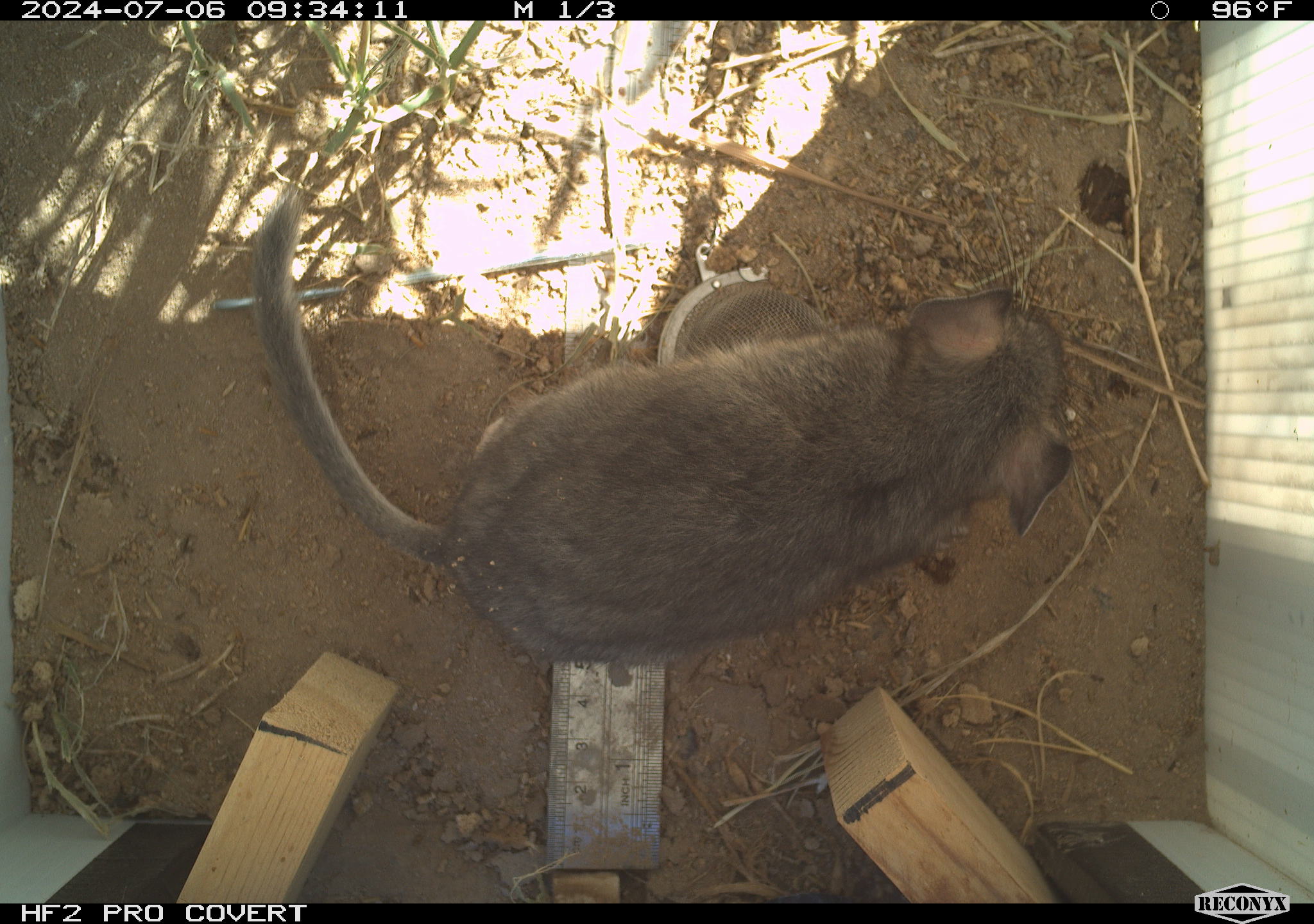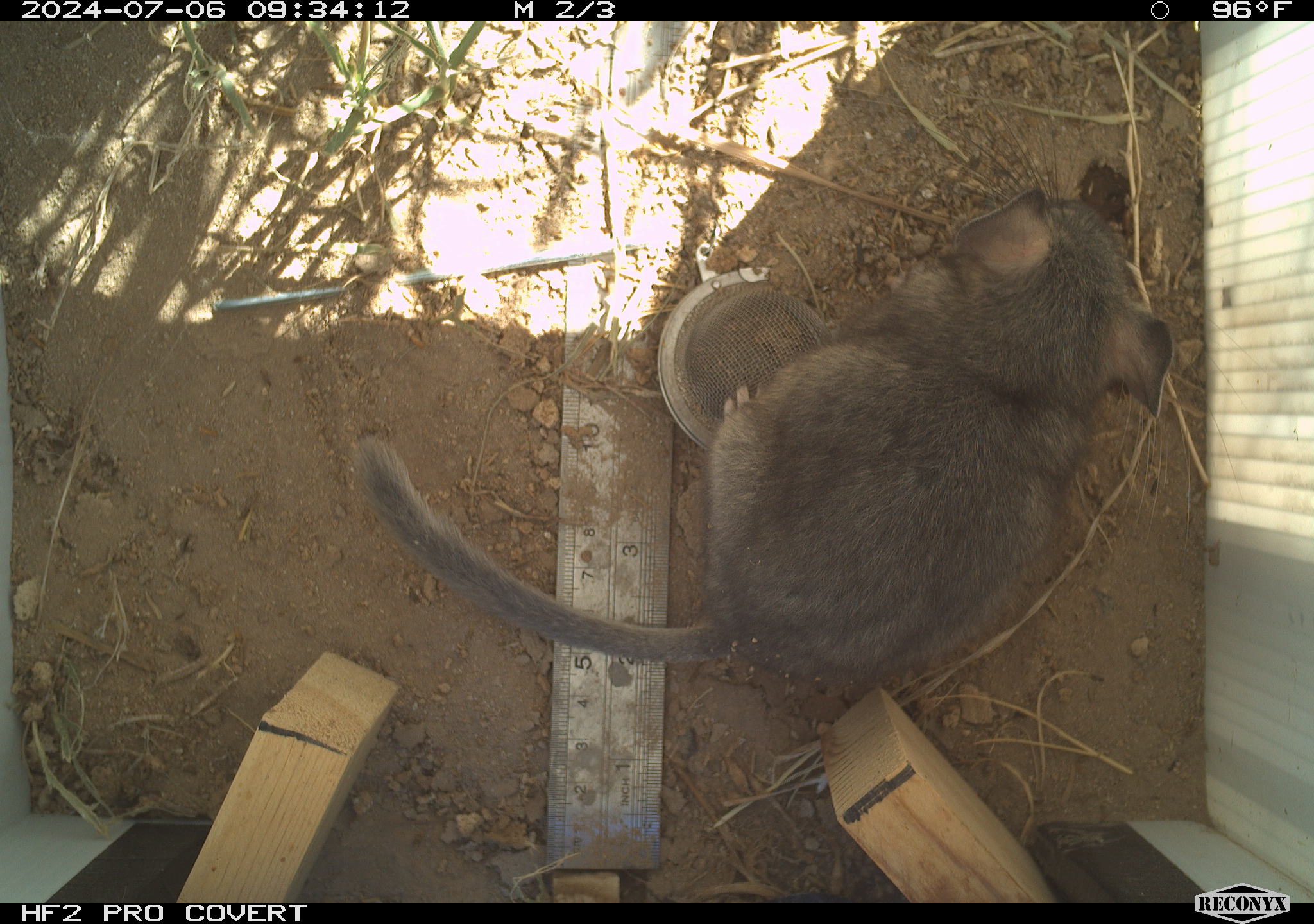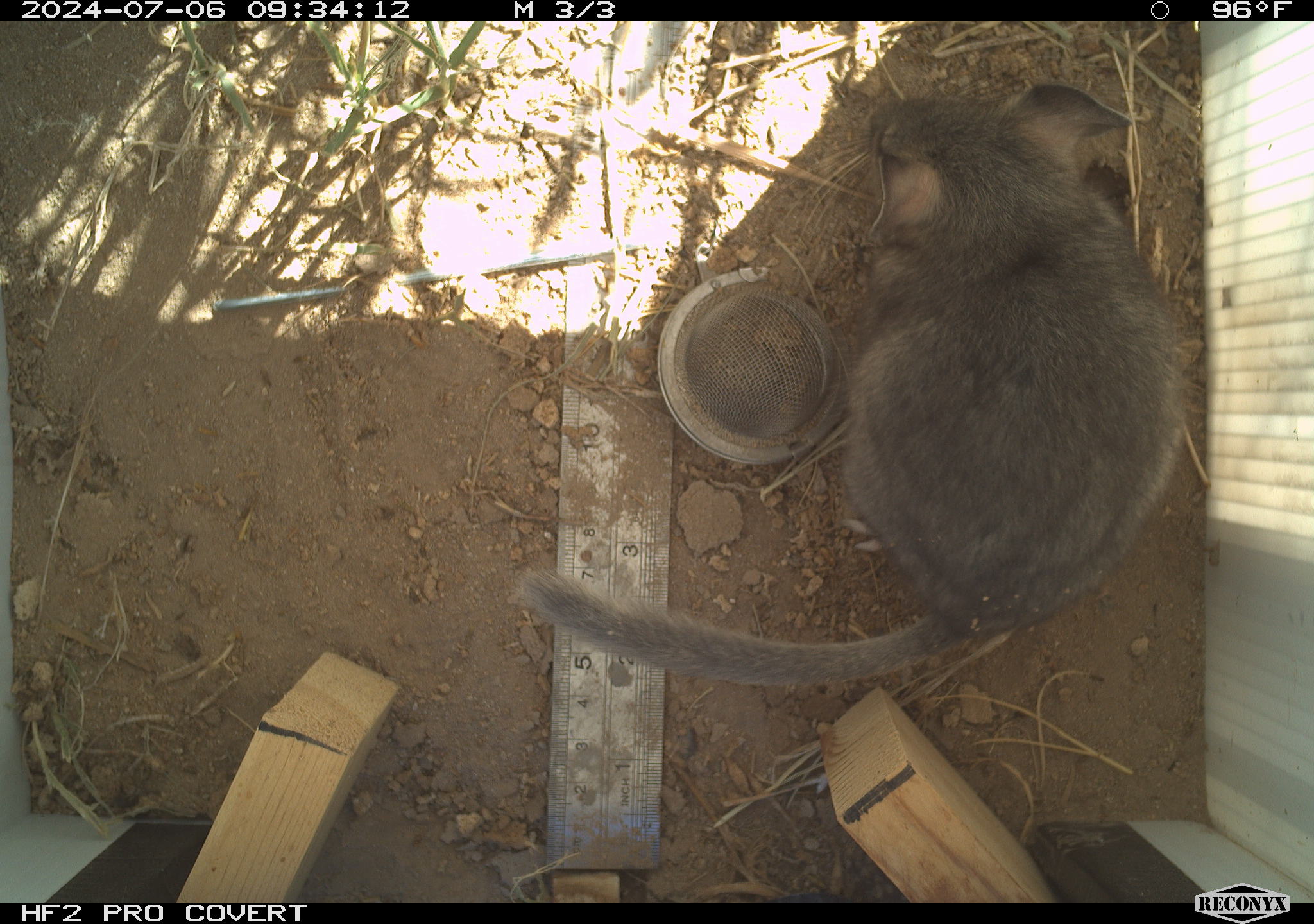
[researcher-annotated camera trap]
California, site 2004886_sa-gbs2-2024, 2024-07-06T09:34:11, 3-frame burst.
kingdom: Animalia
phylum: Chordata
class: Mammalia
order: Rodentia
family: Cricetidae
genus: Neotoma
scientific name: Neotoma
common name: pack rat or woodrat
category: neotoma species